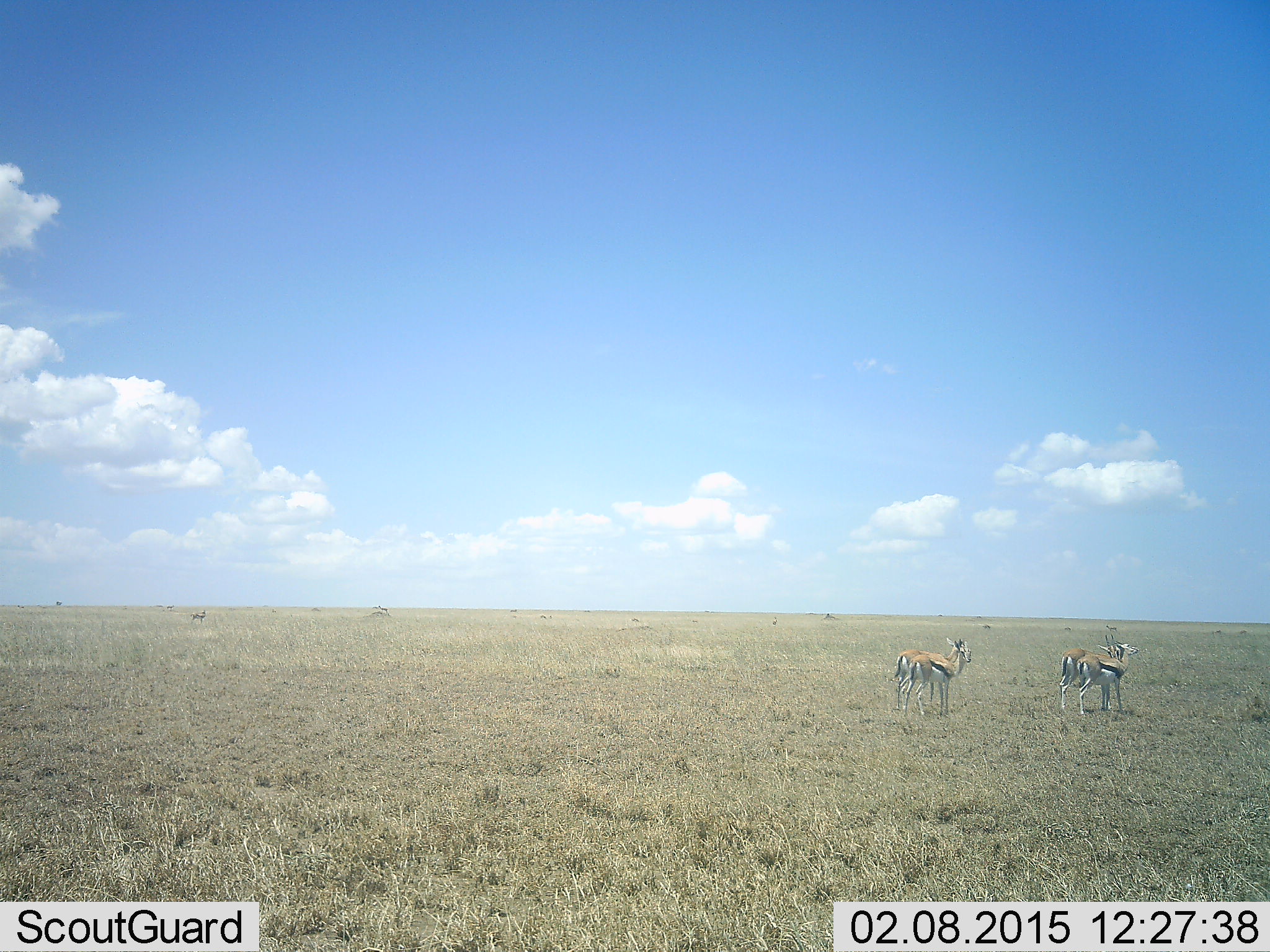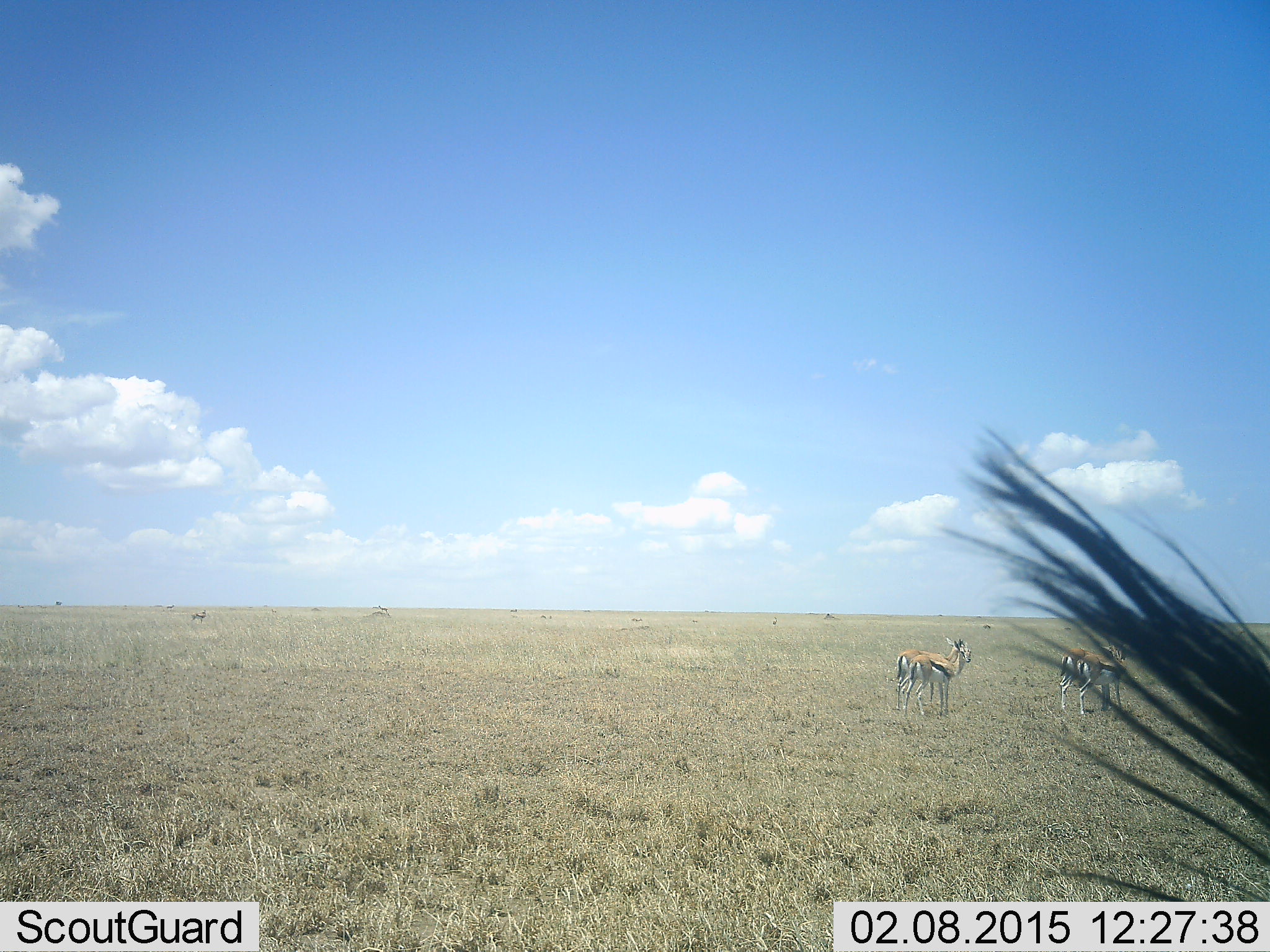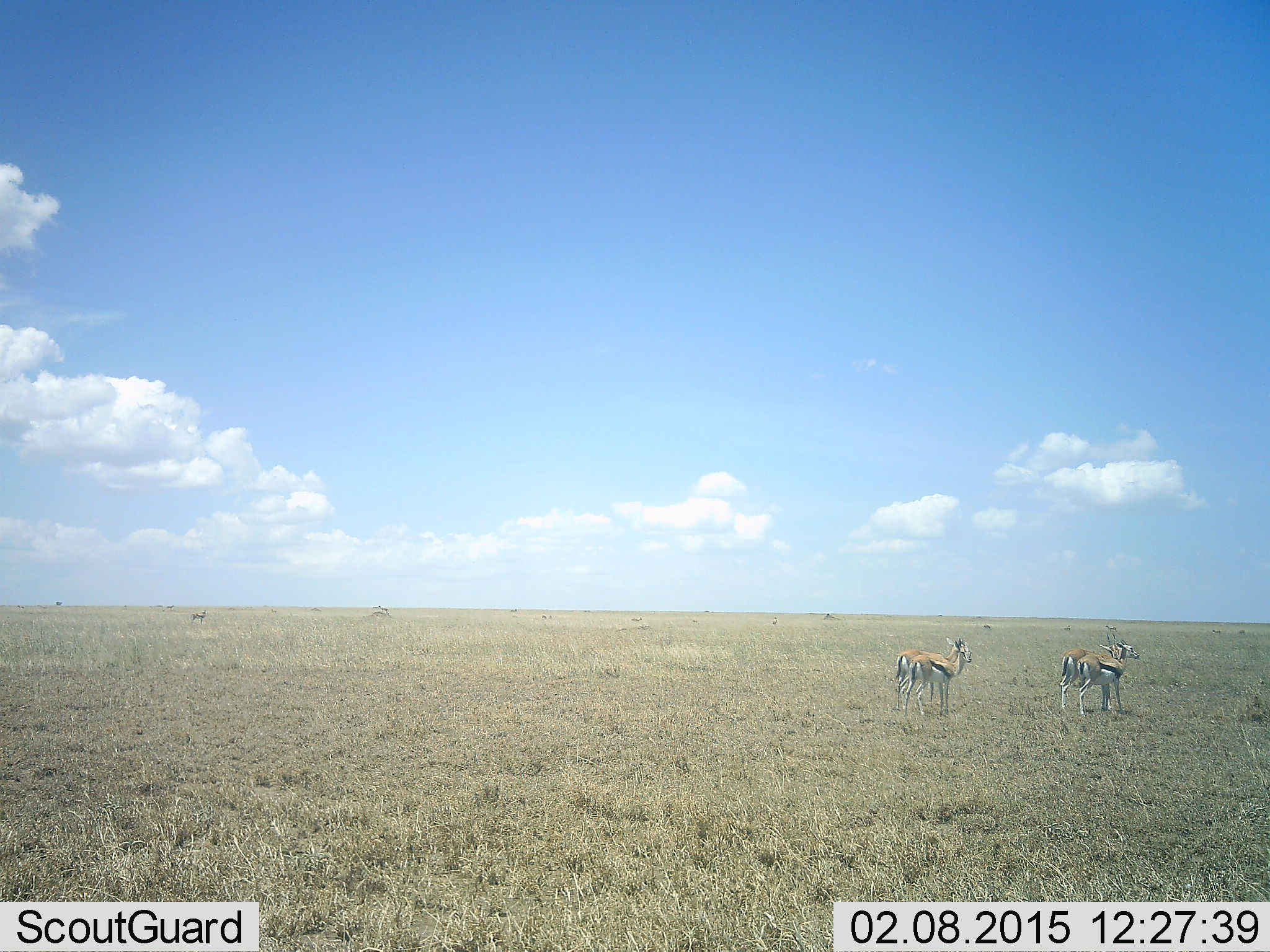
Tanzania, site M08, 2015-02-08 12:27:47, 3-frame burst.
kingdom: Animalia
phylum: Chordata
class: Mammalia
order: Artiodactyla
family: Bovidae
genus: Eudorcas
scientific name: Eudorcas thomsonii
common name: thomson's gazelle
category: gazellethomsons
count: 4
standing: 100%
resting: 0%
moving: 0%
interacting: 0%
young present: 0%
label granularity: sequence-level